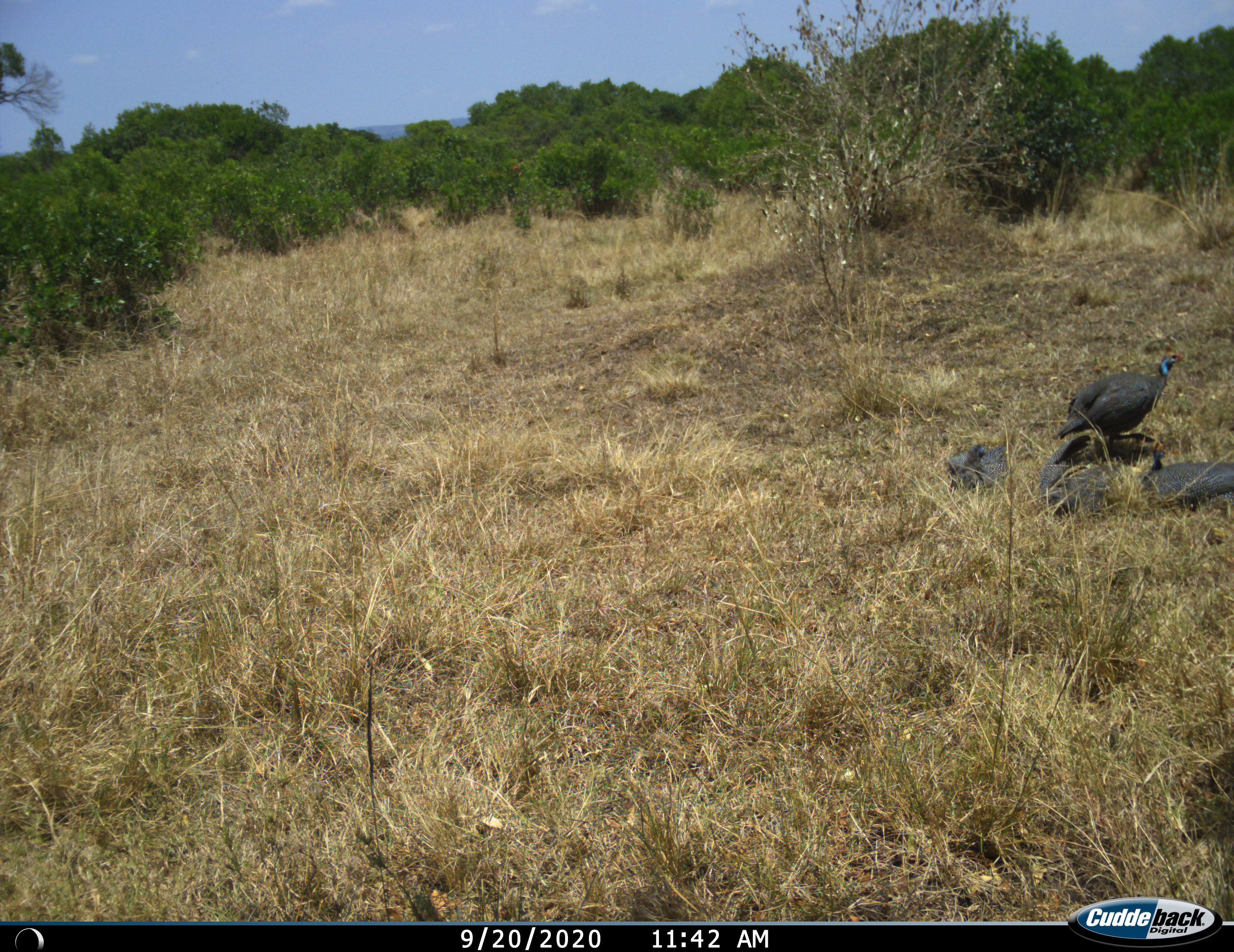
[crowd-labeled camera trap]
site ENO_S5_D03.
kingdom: Animalia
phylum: Chordata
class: Aves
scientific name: Aves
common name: bird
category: birdother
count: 4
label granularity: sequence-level